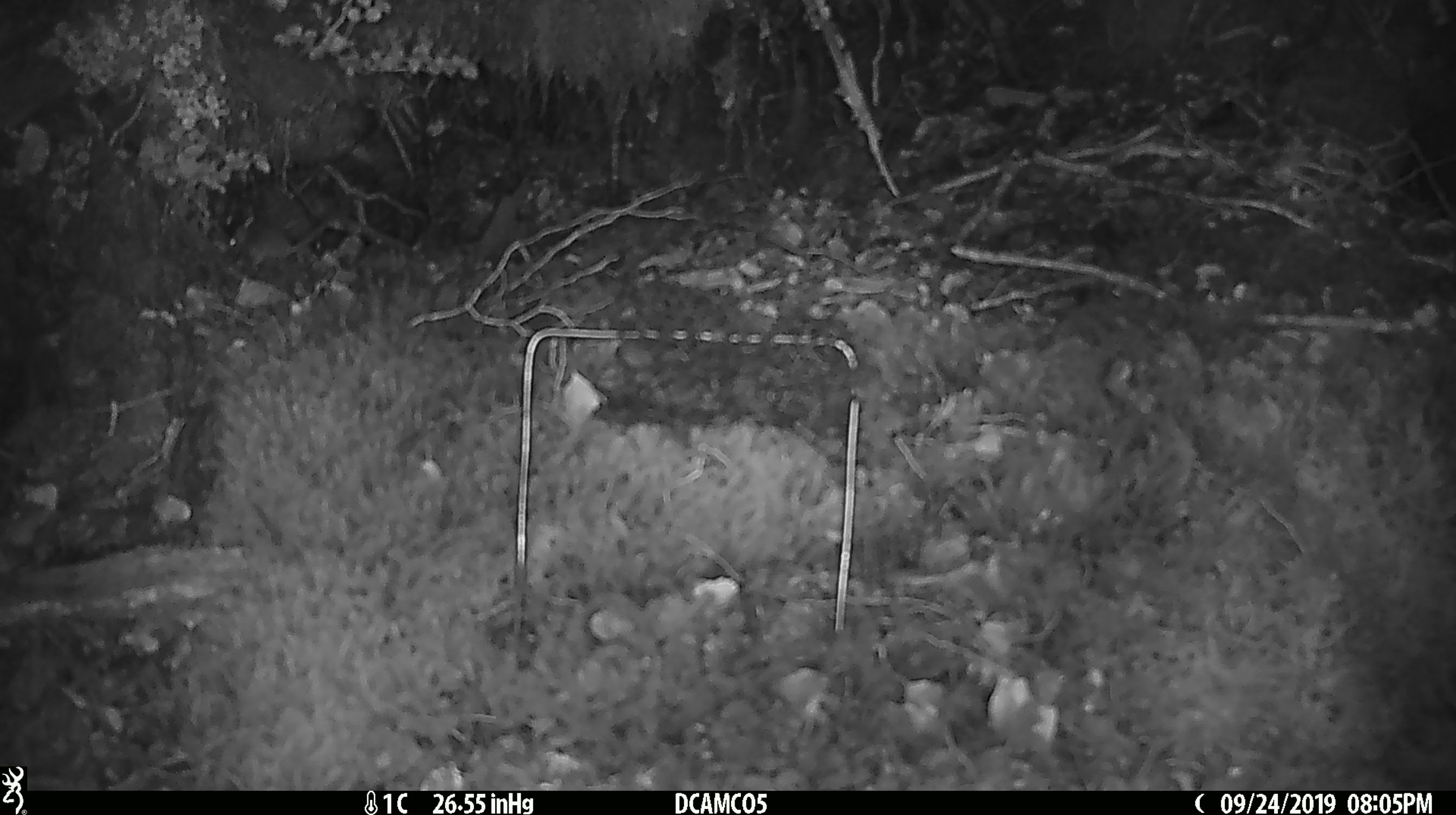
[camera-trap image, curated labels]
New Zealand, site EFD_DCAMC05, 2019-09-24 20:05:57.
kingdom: Animalia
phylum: Chordata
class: Mammalia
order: Rodentia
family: Muridae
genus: Mus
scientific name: Mus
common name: mouse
Mouse (Mus).